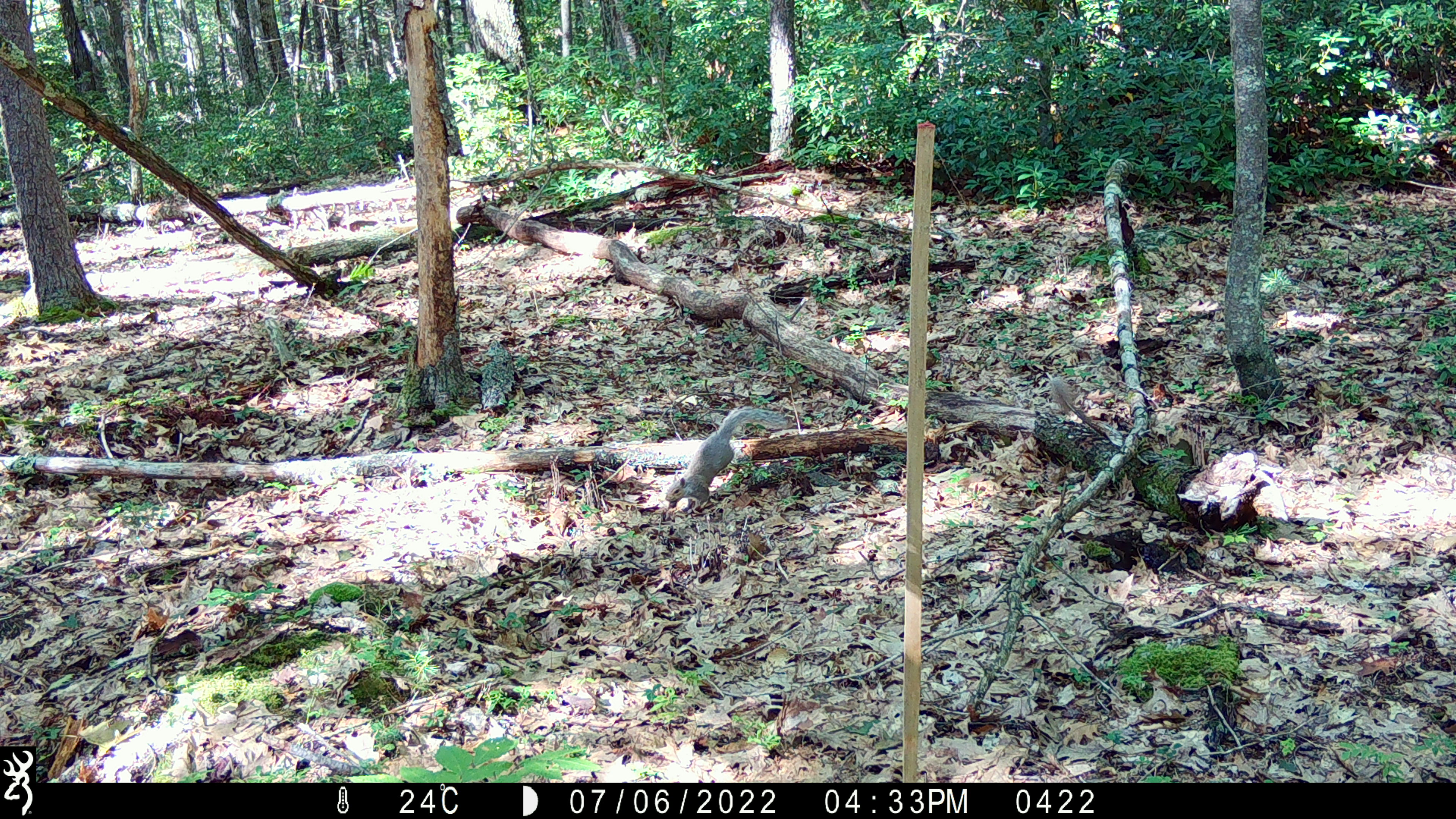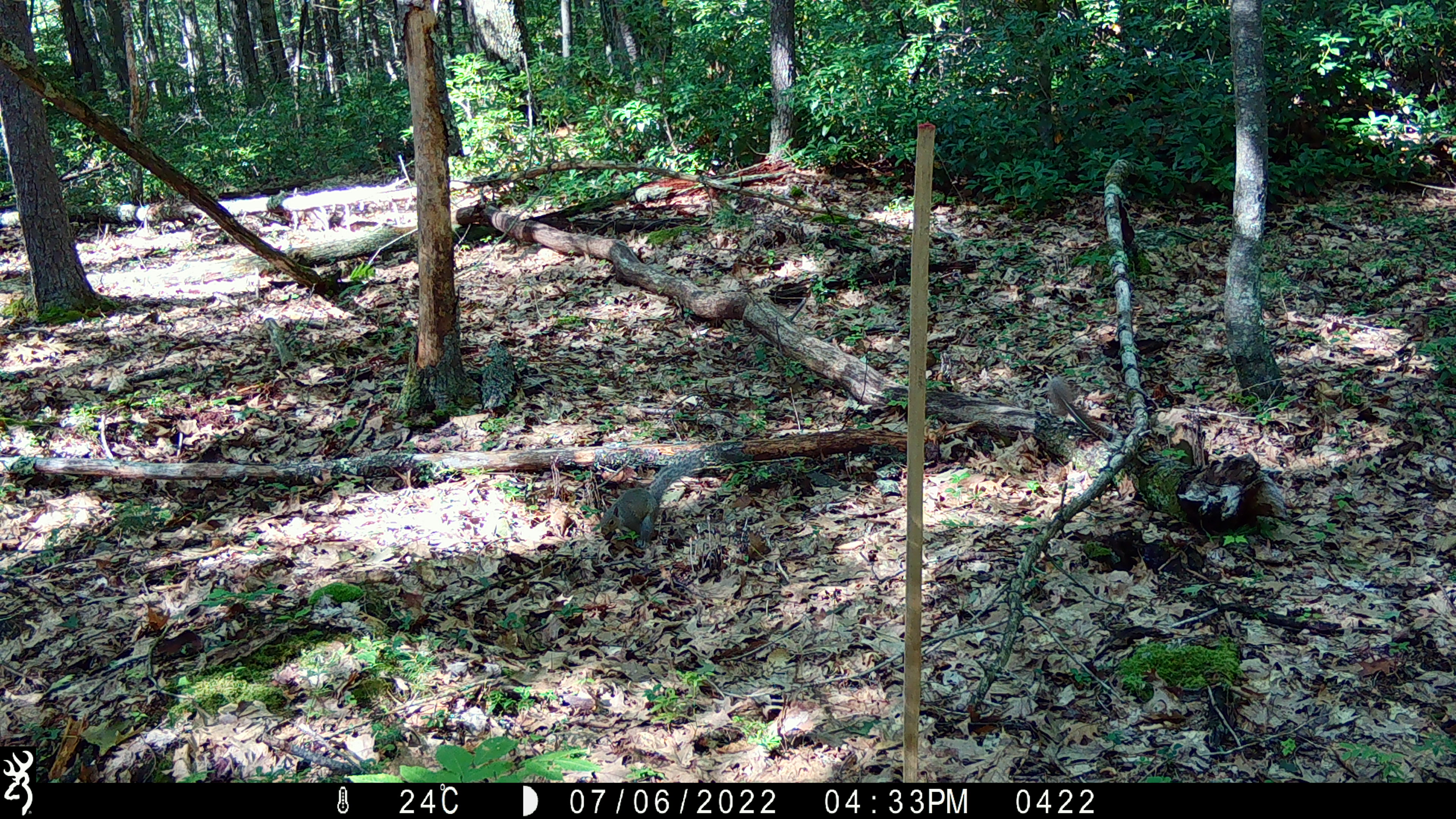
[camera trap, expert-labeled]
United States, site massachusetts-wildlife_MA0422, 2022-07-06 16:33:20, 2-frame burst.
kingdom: Animalia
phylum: Chordata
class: Mammalia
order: Rodentia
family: Sciuridae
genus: Sciurus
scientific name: Sciurus carolinensis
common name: gray squirrel